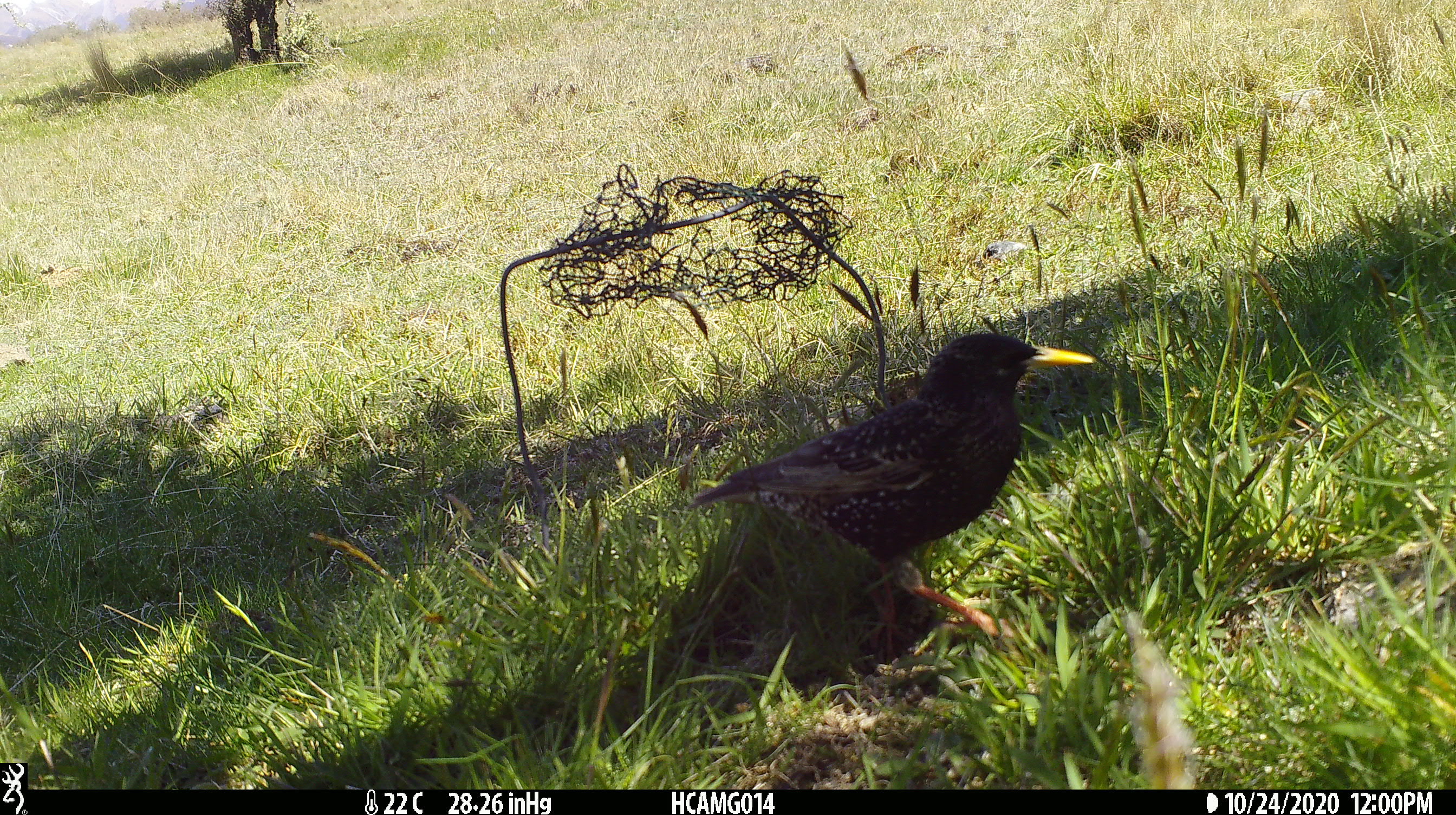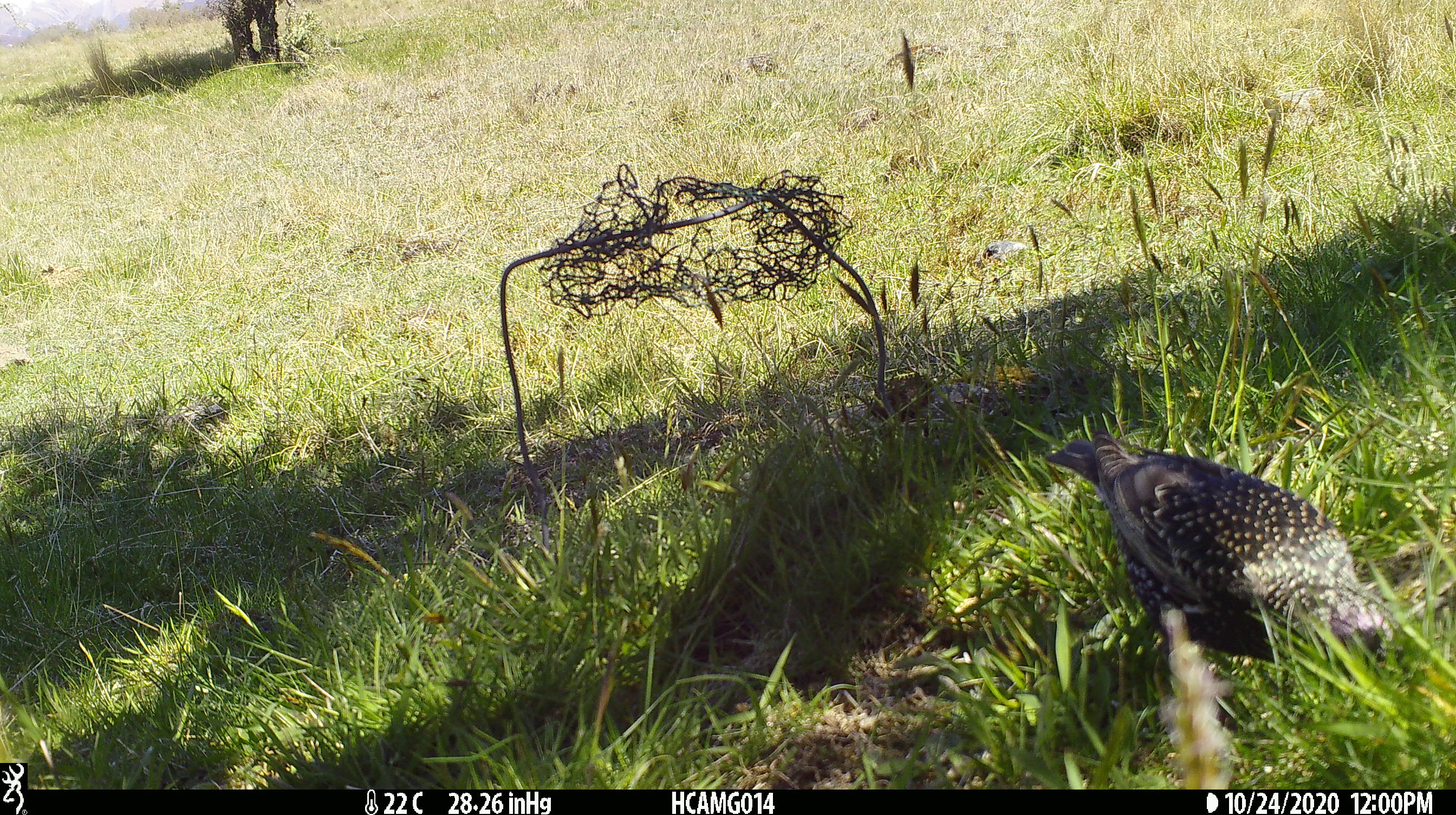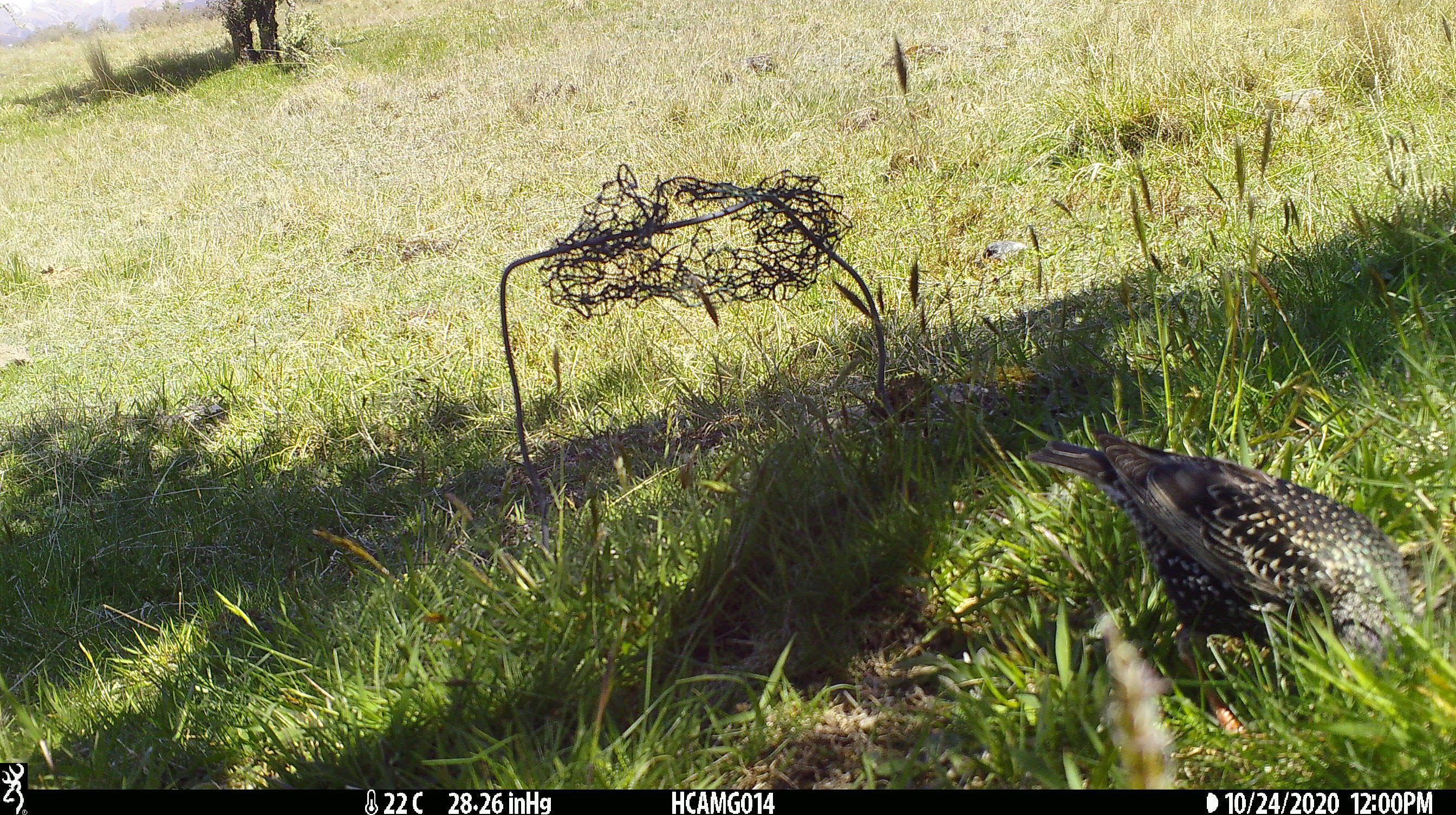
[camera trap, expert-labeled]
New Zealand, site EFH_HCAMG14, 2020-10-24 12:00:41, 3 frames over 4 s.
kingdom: Animalia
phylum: Chordata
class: Aves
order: Passeriformes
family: Sturnidae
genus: Sturnus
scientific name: Sturnus vulgaris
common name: european starling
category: starling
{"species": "starling (european starling) (Sturnus vulgaris)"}